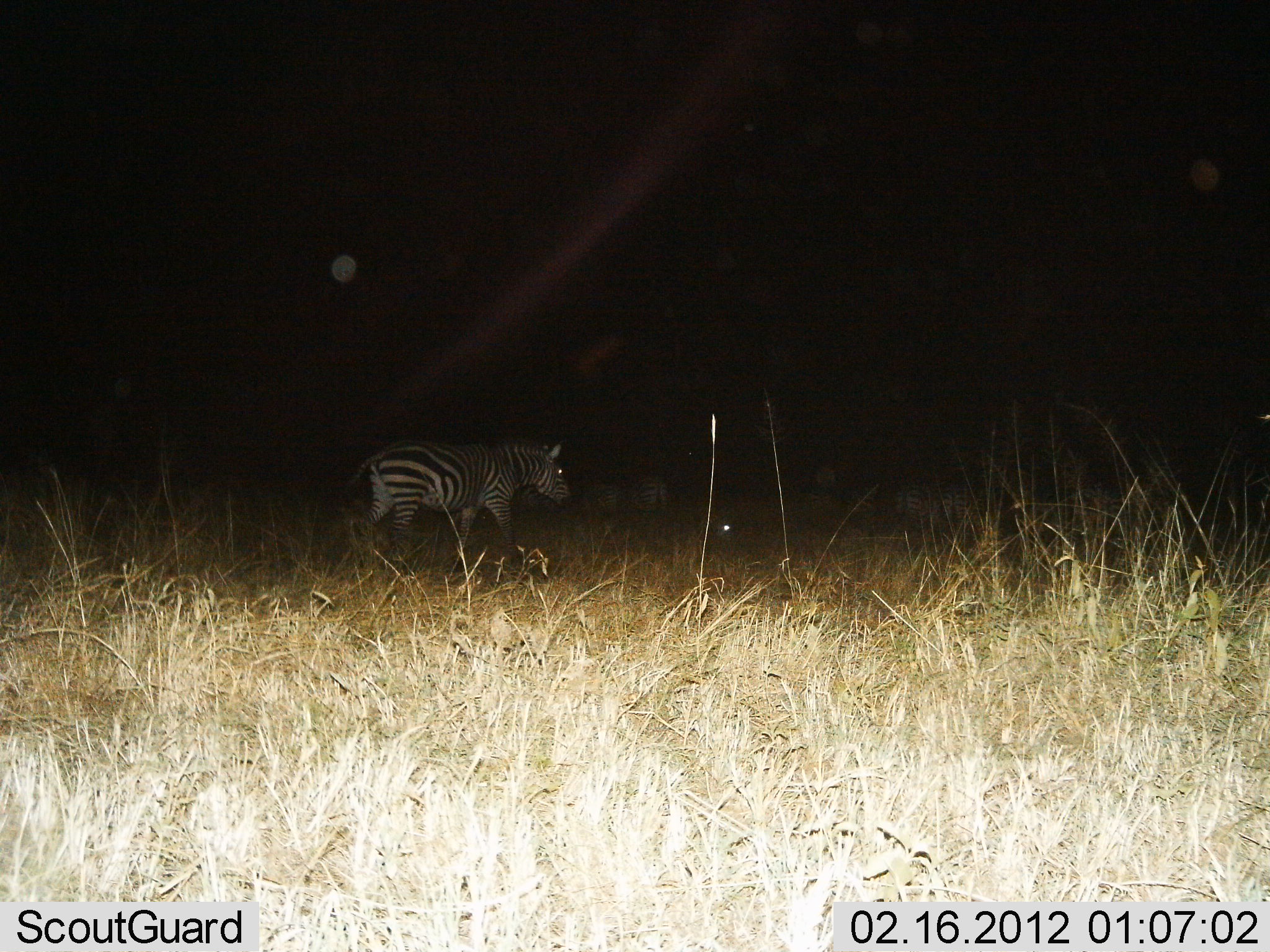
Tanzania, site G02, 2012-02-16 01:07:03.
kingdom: Animalia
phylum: Chordata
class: Mammalia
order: Perissodactyla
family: Equidae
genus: Equus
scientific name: Equus quagga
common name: plains zebra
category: zebra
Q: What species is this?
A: Zebra (plains zebra) (Equus quagga).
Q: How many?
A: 4.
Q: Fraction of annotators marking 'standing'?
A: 45%.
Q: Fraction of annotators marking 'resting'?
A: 15%.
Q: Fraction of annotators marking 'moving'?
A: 60%.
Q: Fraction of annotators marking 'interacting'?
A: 0%.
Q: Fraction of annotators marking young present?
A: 0%.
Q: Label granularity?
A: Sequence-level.